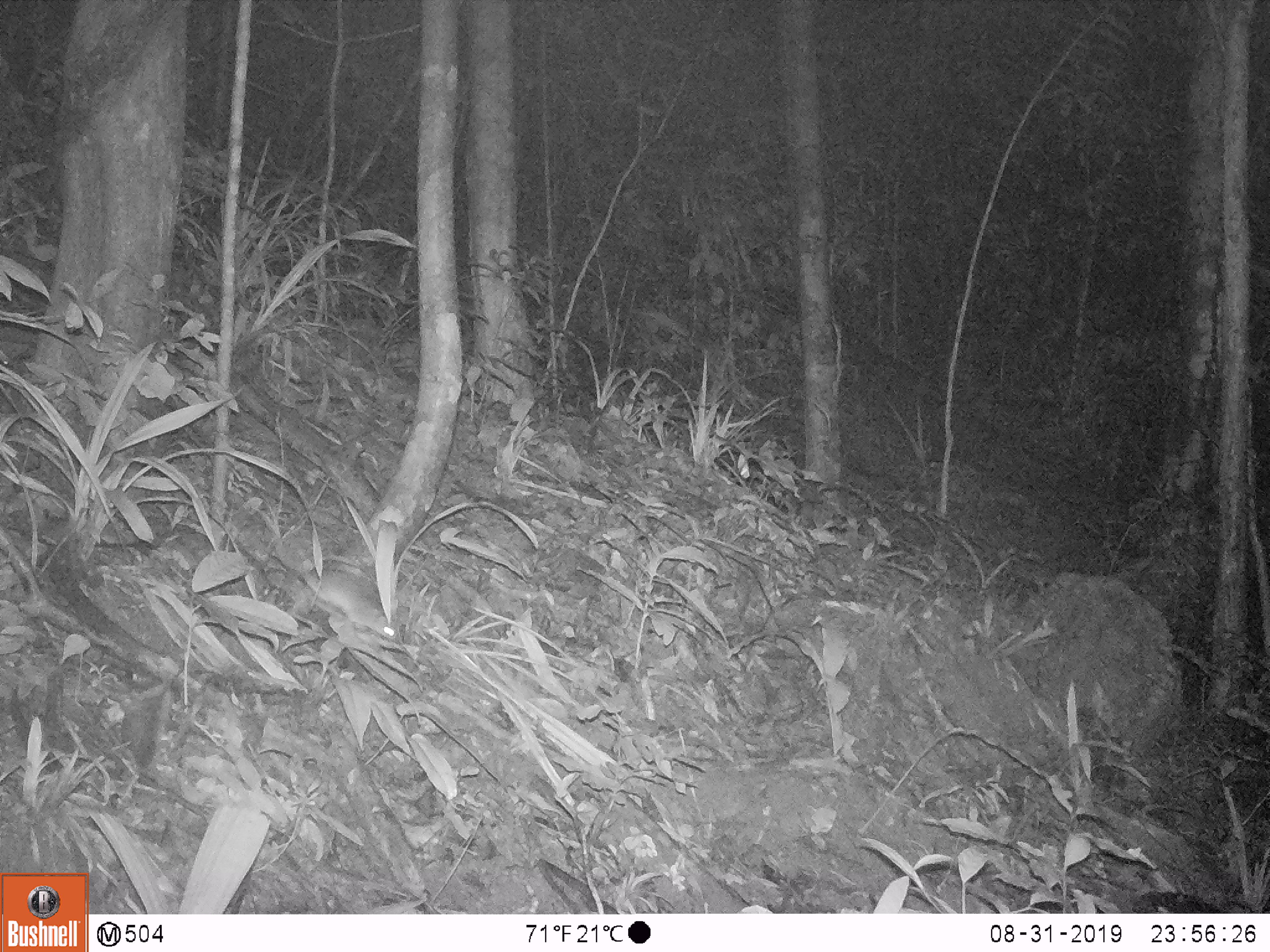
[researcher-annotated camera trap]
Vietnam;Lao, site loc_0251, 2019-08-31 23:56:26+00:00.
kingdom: Animalia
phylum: Chordata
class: Mammalia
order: Rodentia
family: Muridae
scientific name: Muridae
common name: old-world mice and rats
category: unidentified murid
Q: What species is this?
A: Unidentified murid (old-world mice and rats) (Muridae).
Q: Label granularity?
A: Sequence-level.